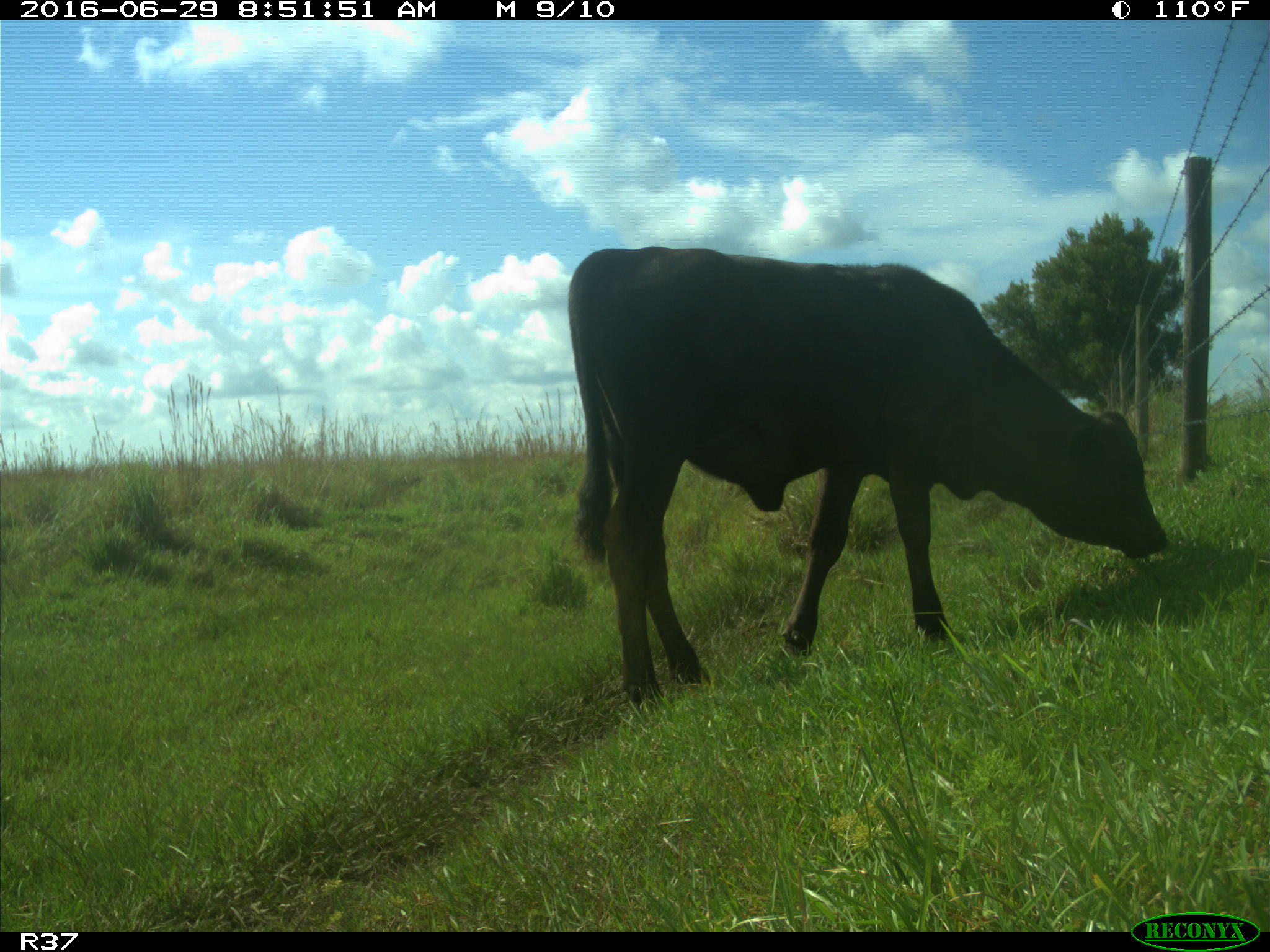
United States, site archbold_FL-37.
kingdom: Animalia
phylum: Chordata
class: Mammalia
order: Artiodactyla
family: Bovidae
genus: Bos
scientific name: Bos taurus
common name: domestic cow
Bos taurus (domestic cow).